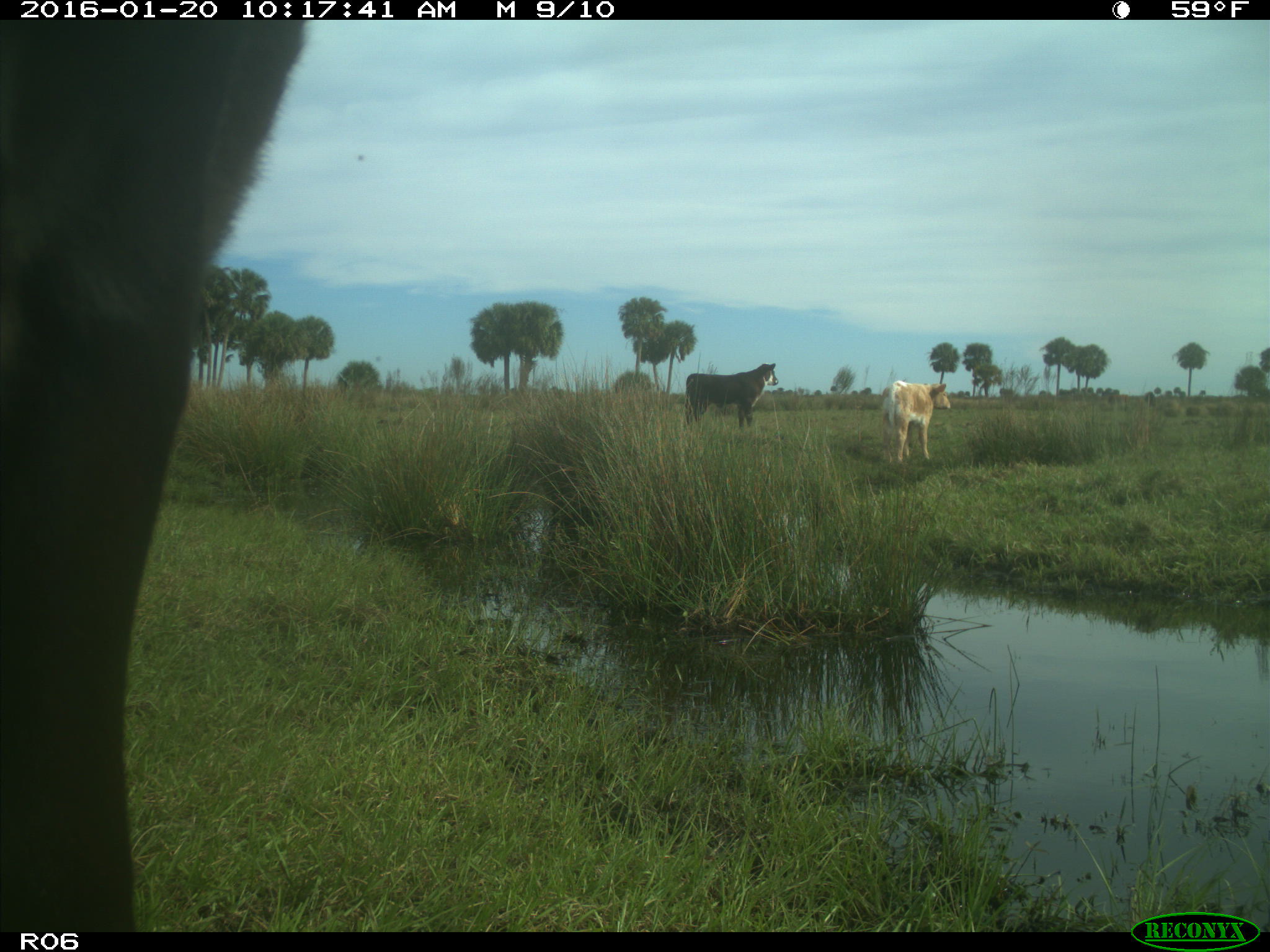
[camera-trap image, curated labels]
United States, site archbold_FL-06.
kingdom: Animalia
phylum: Chordata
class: Mammalia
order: Artiodactyla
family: Bovidae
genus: Bos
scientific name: Bos taurus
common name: domestic cow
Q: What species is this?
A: Bos taurus (domestic cow).